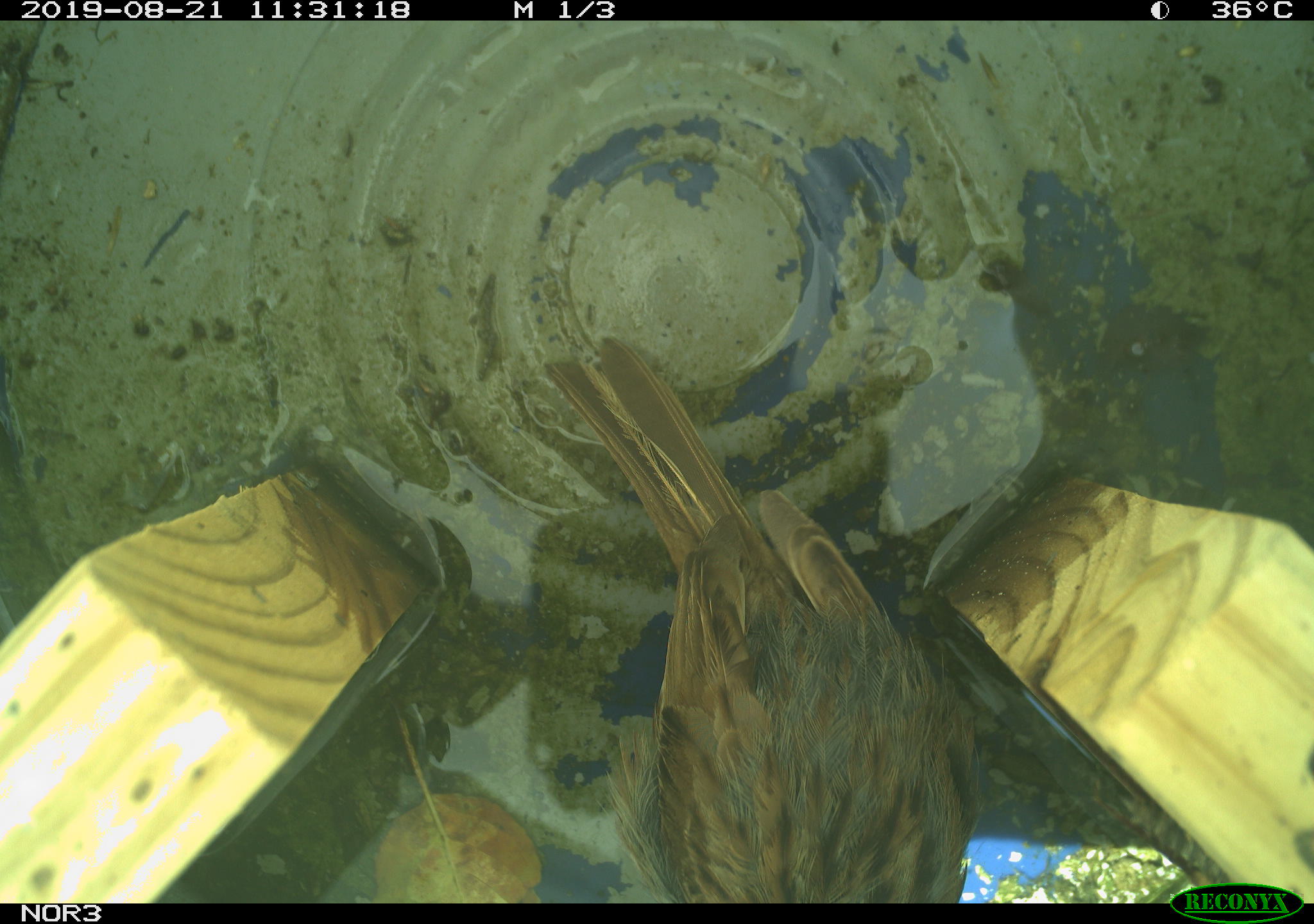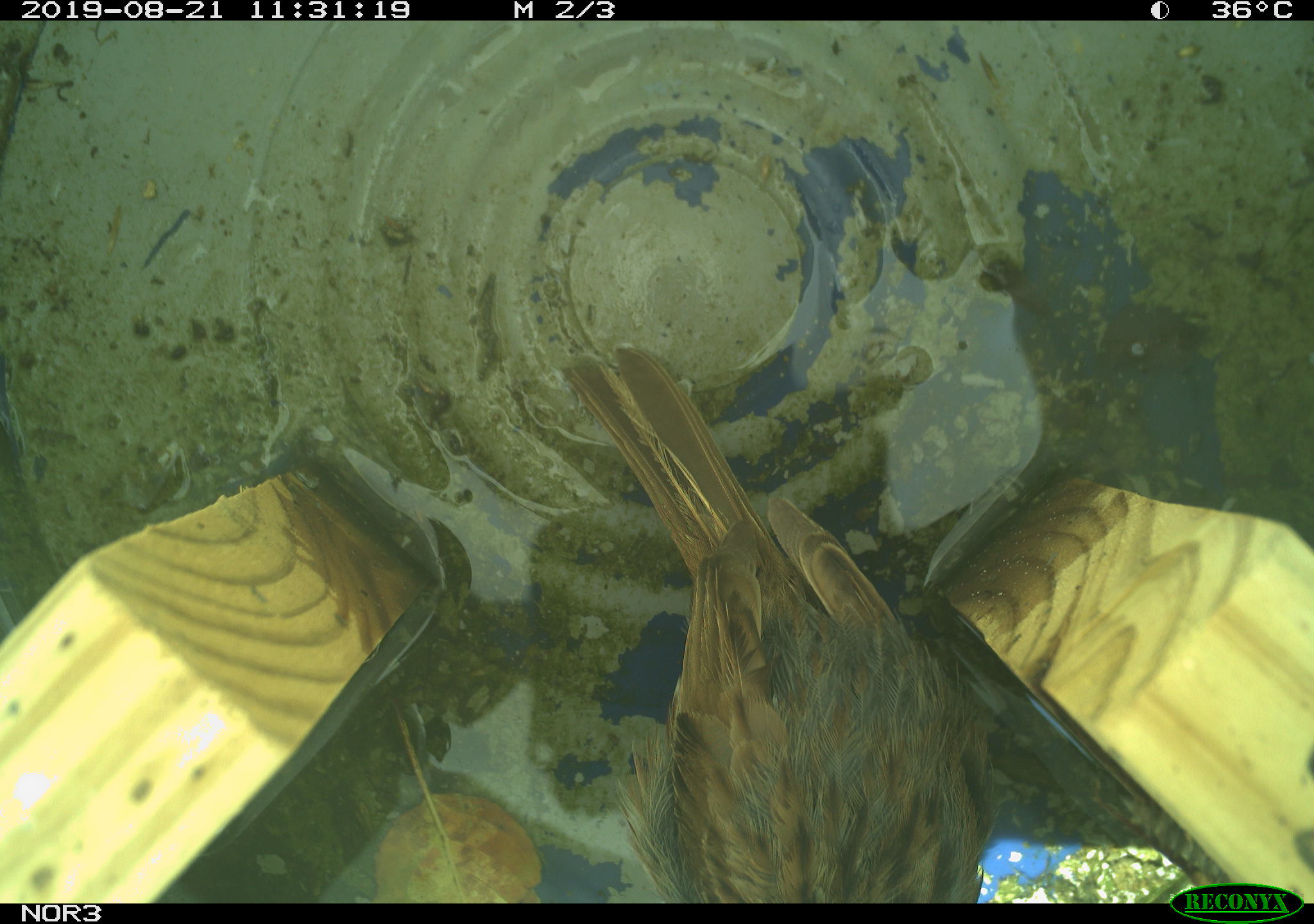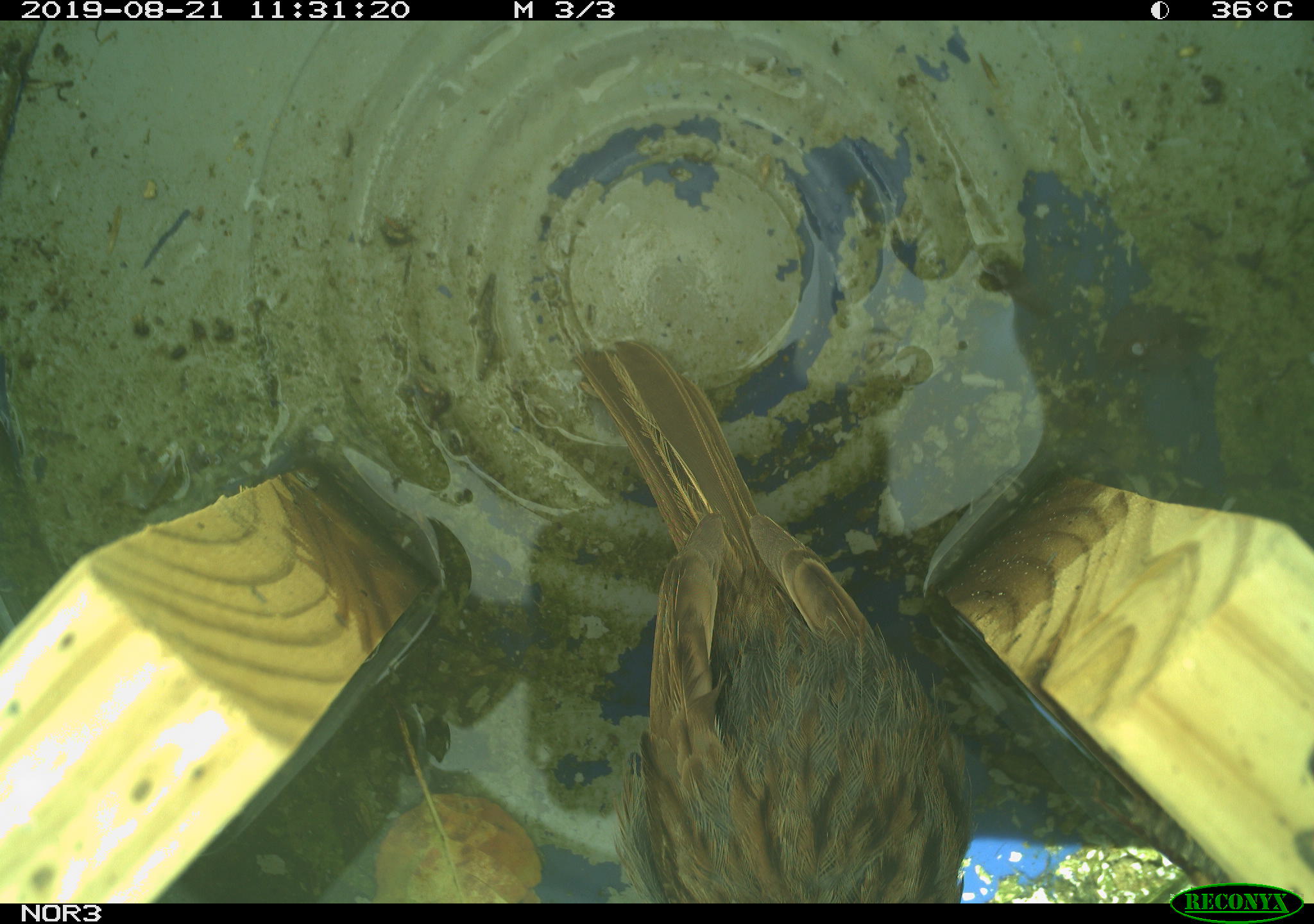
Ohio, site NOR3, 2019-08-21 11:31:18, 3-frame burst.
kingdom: Animalia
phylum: Chordata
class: Aves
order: Passeriformes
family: Passerellidae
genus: Melospiza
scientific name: Melospiza melodia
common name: song sparrow